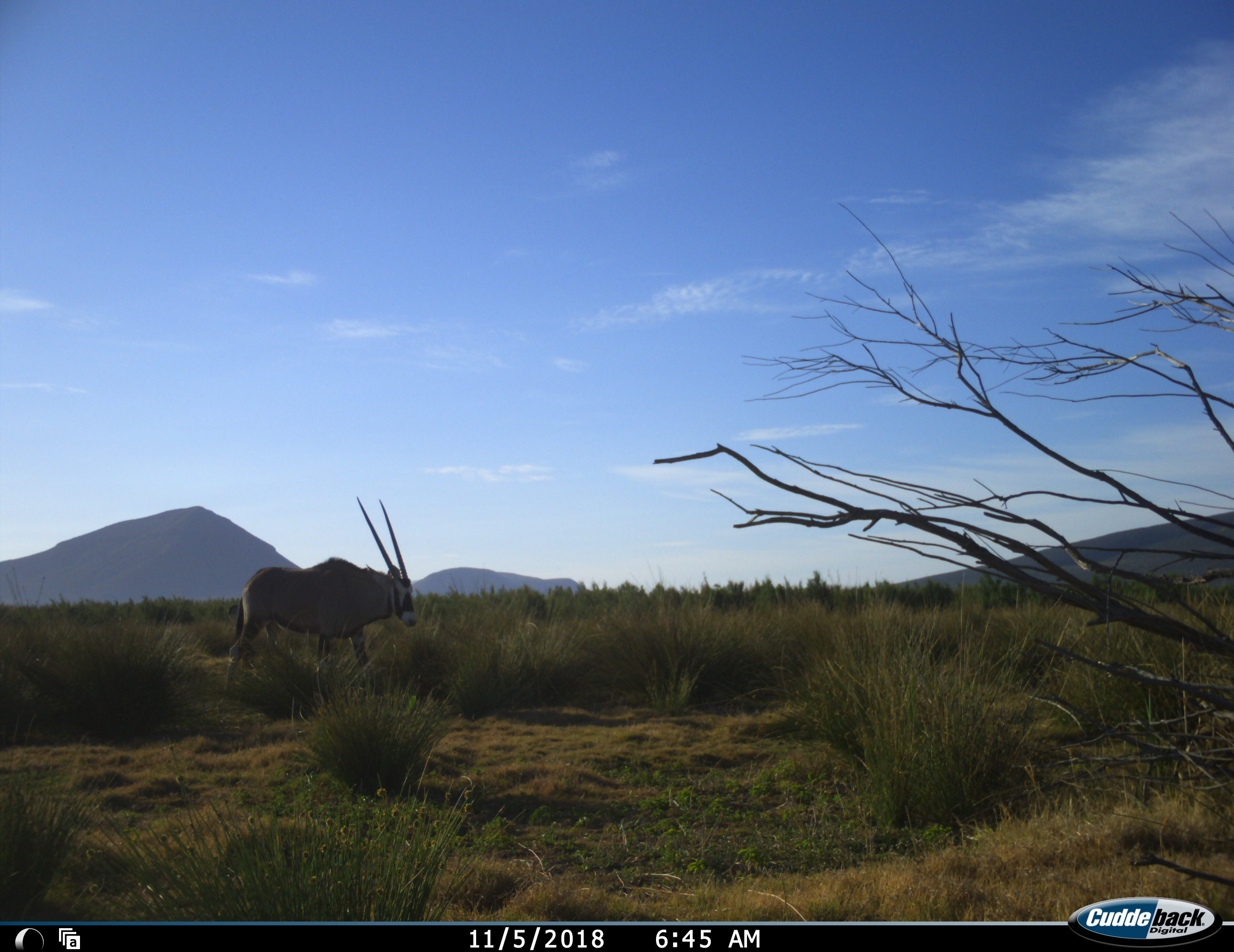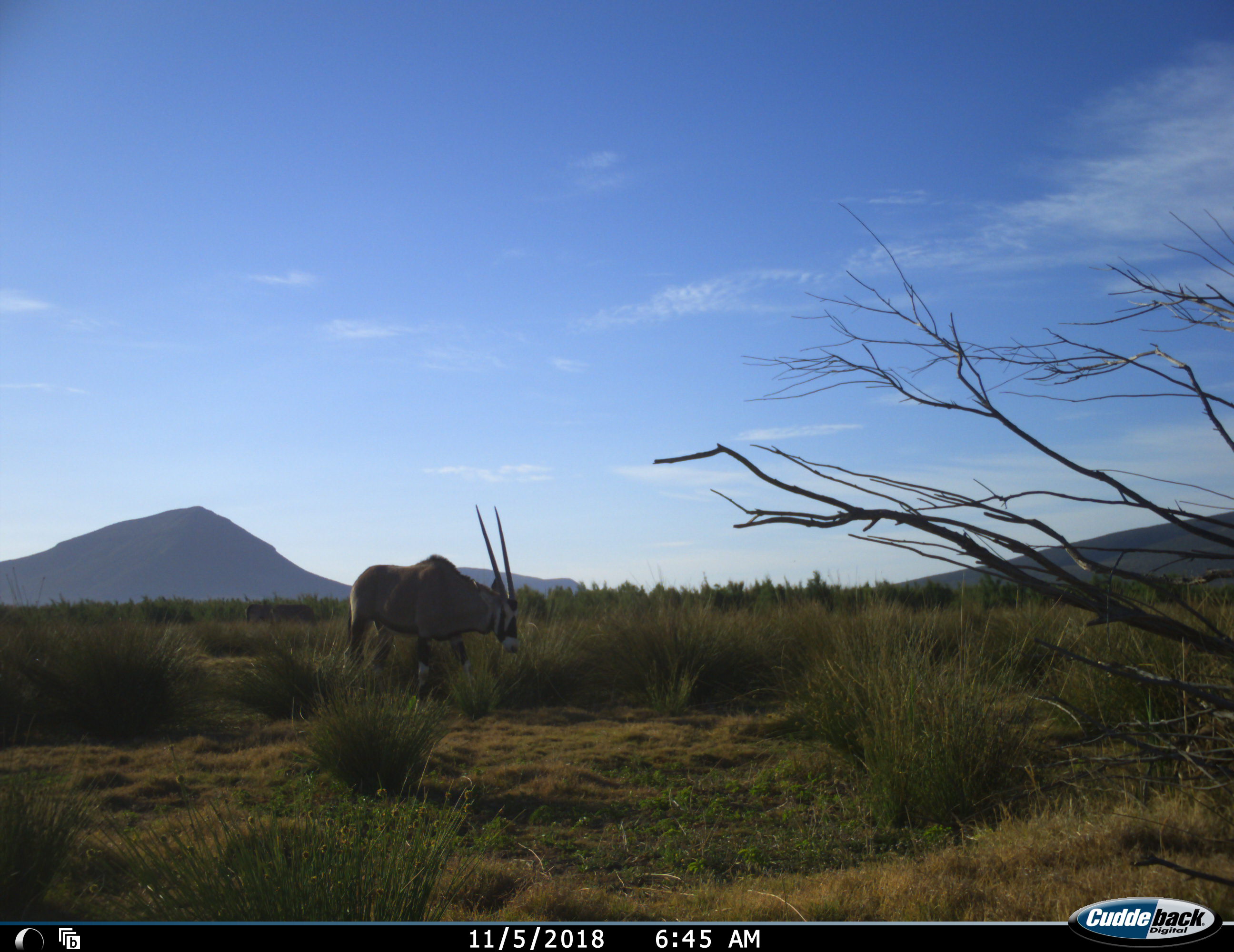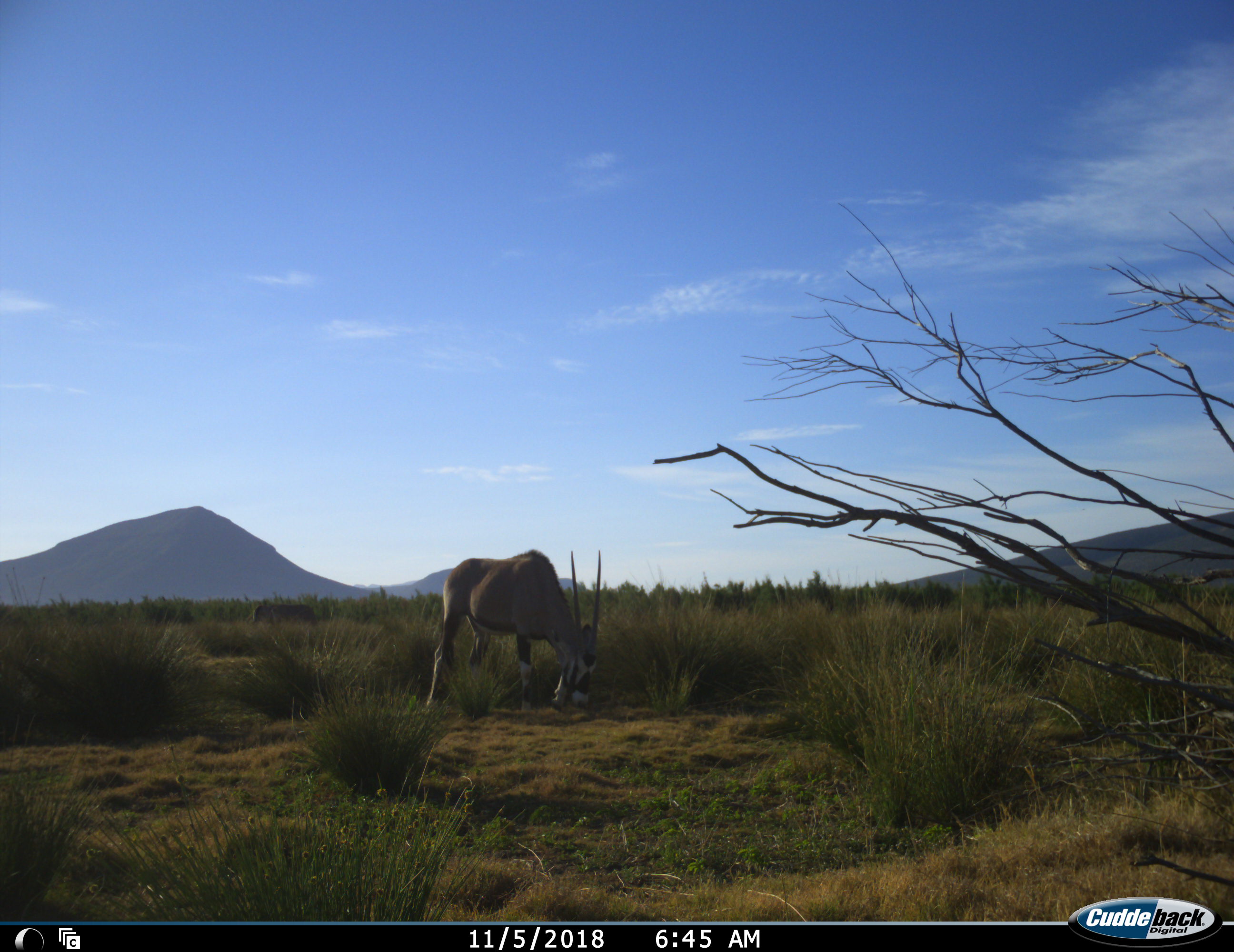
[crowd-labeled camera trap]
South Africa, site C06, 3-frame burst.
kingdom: Animalia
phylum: Chordata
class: Mammalia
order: Artiodactyla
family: Bovidae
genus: Oryx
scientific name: Oryx gazella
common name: gemsbok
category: gemsbokoryx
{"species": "gemsbokoryx (gemsbok) (Oryx gazella)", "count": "1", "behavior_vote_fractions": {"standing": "0%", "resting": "0%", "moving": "89%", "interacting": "0%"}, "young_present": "0%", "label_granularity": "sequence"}